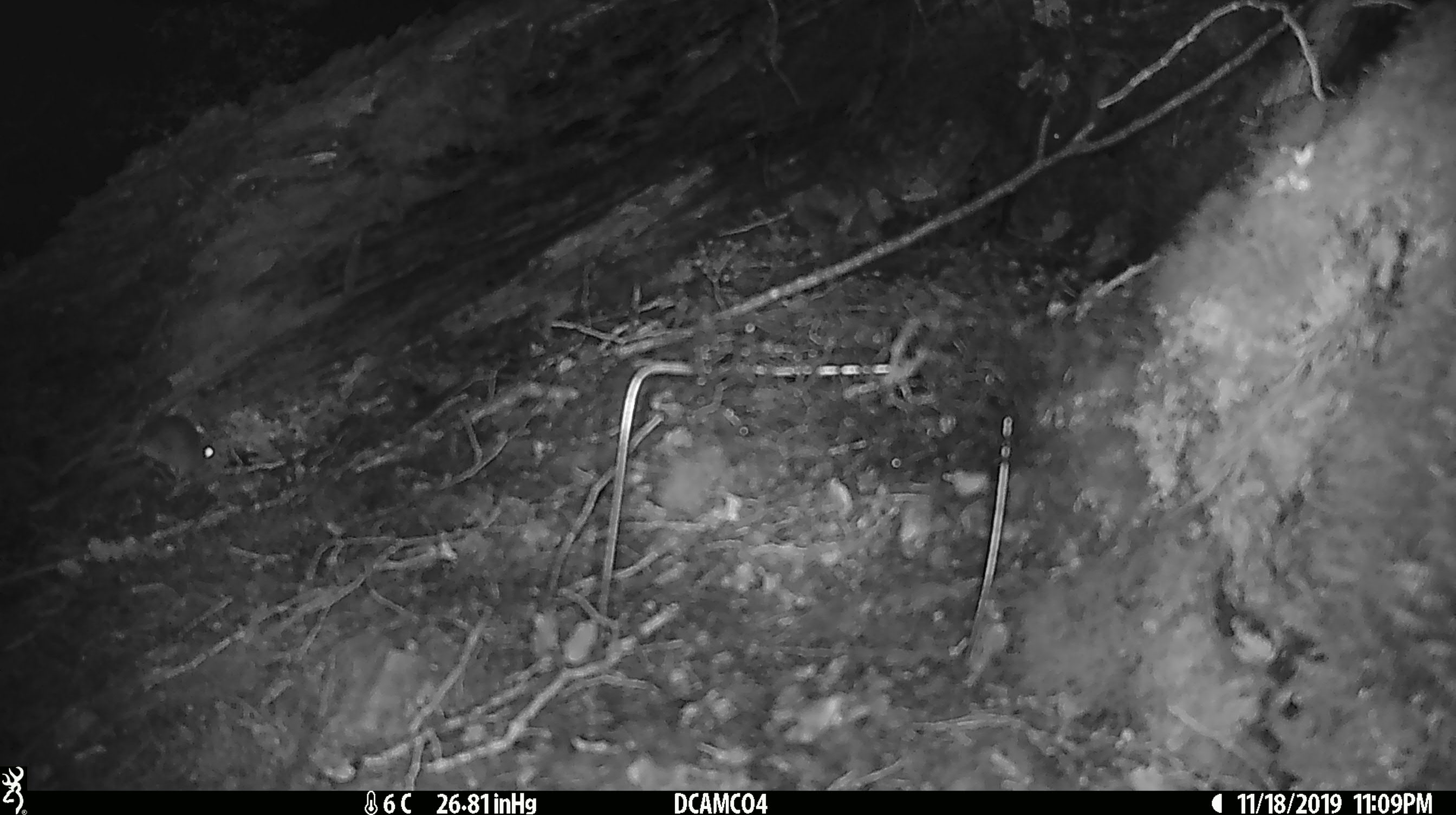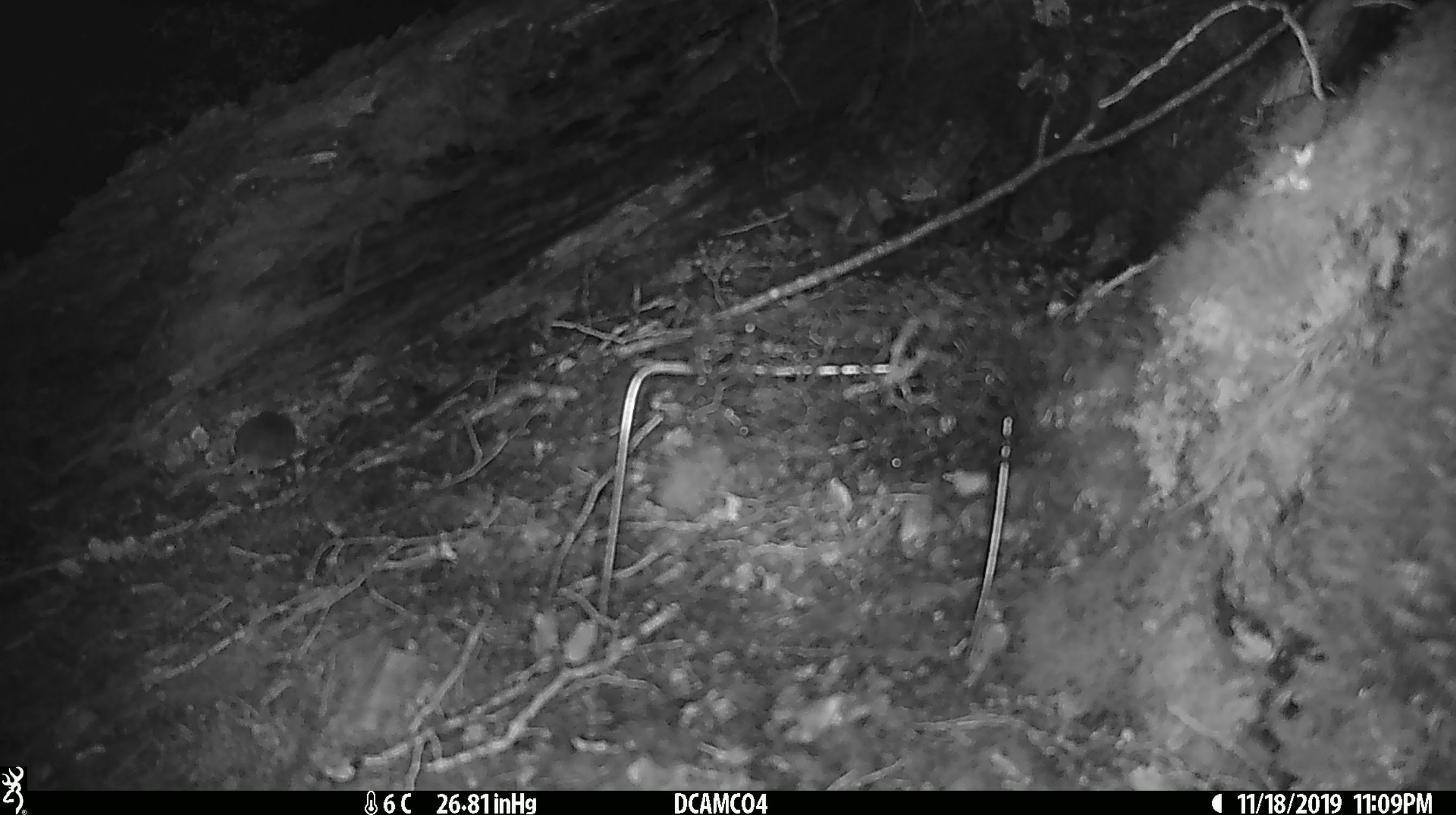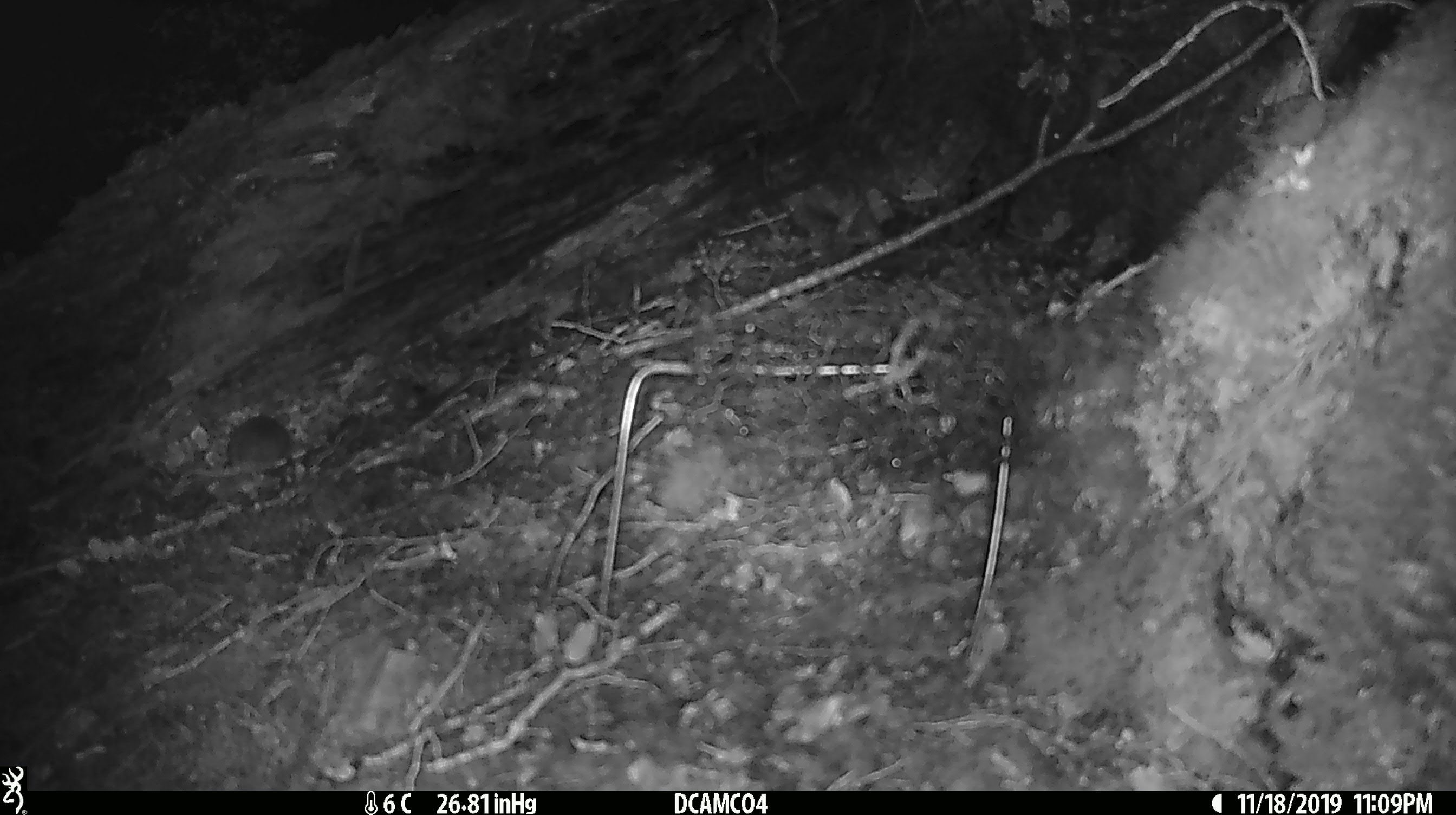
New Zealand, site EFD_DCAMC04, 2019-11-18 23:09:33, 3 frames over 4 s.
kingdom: Animalia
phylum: Chordata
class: Mammalia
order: Rodentia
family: Muridae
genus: Mus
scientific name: Mus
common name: mouse